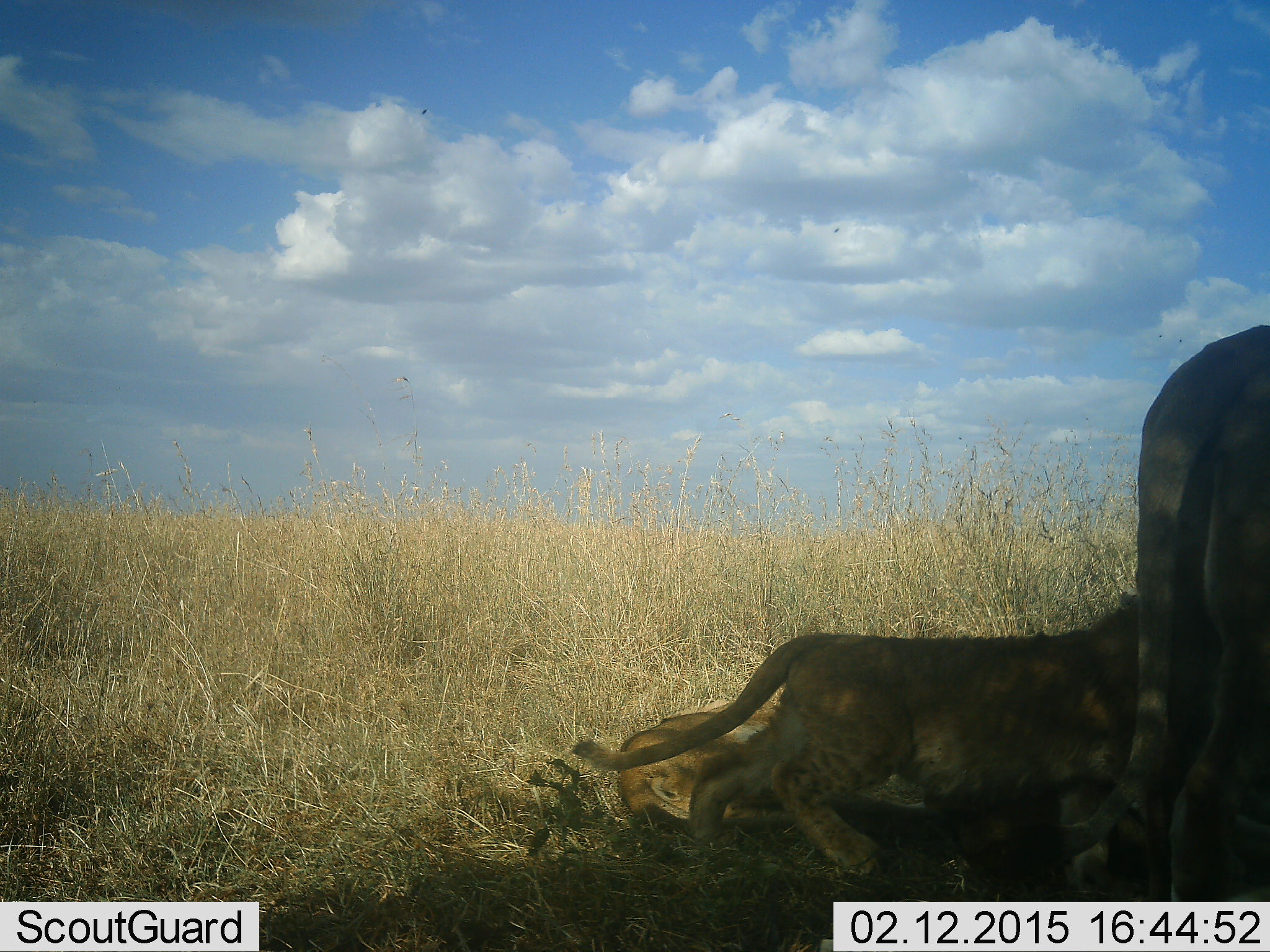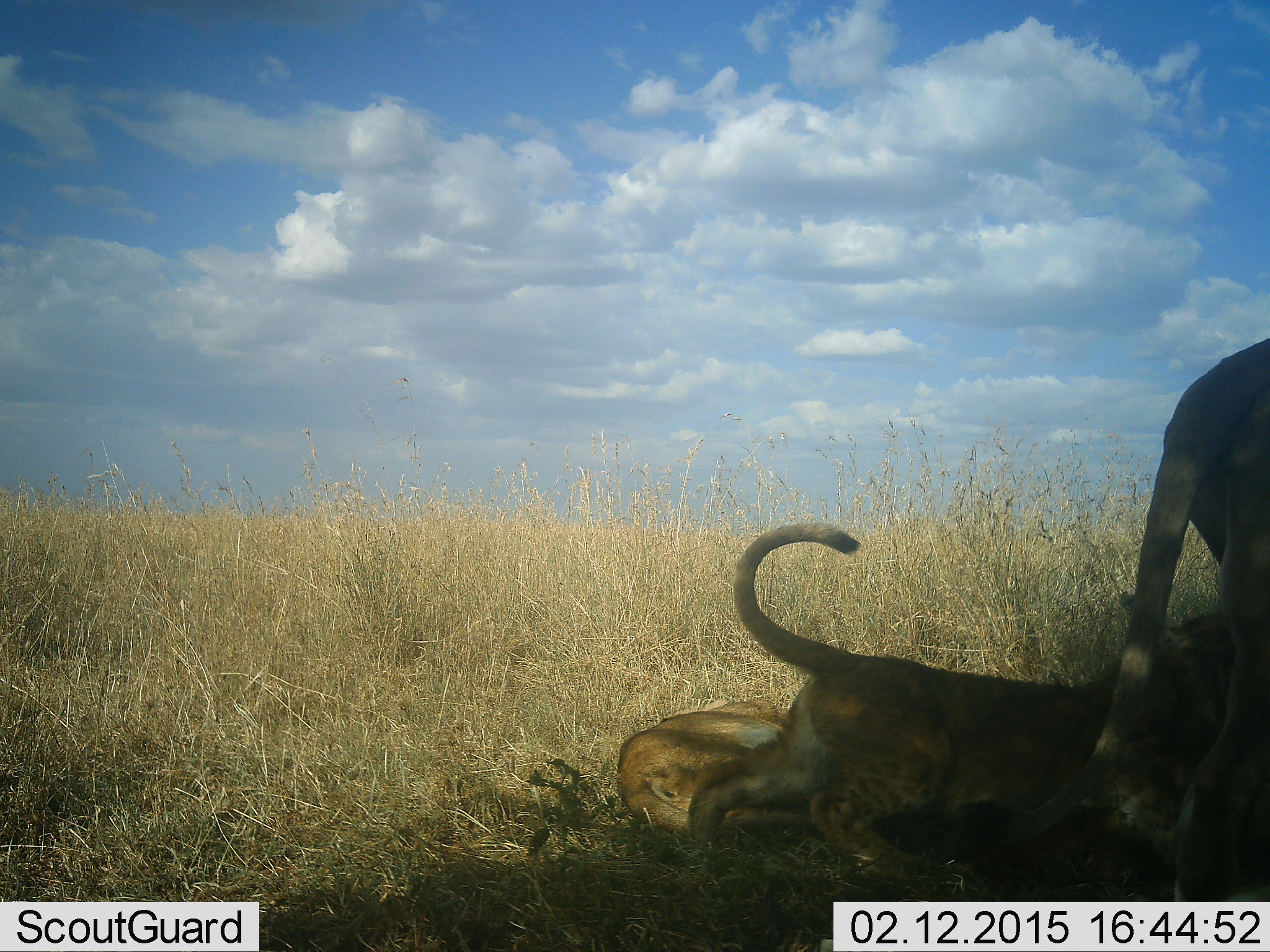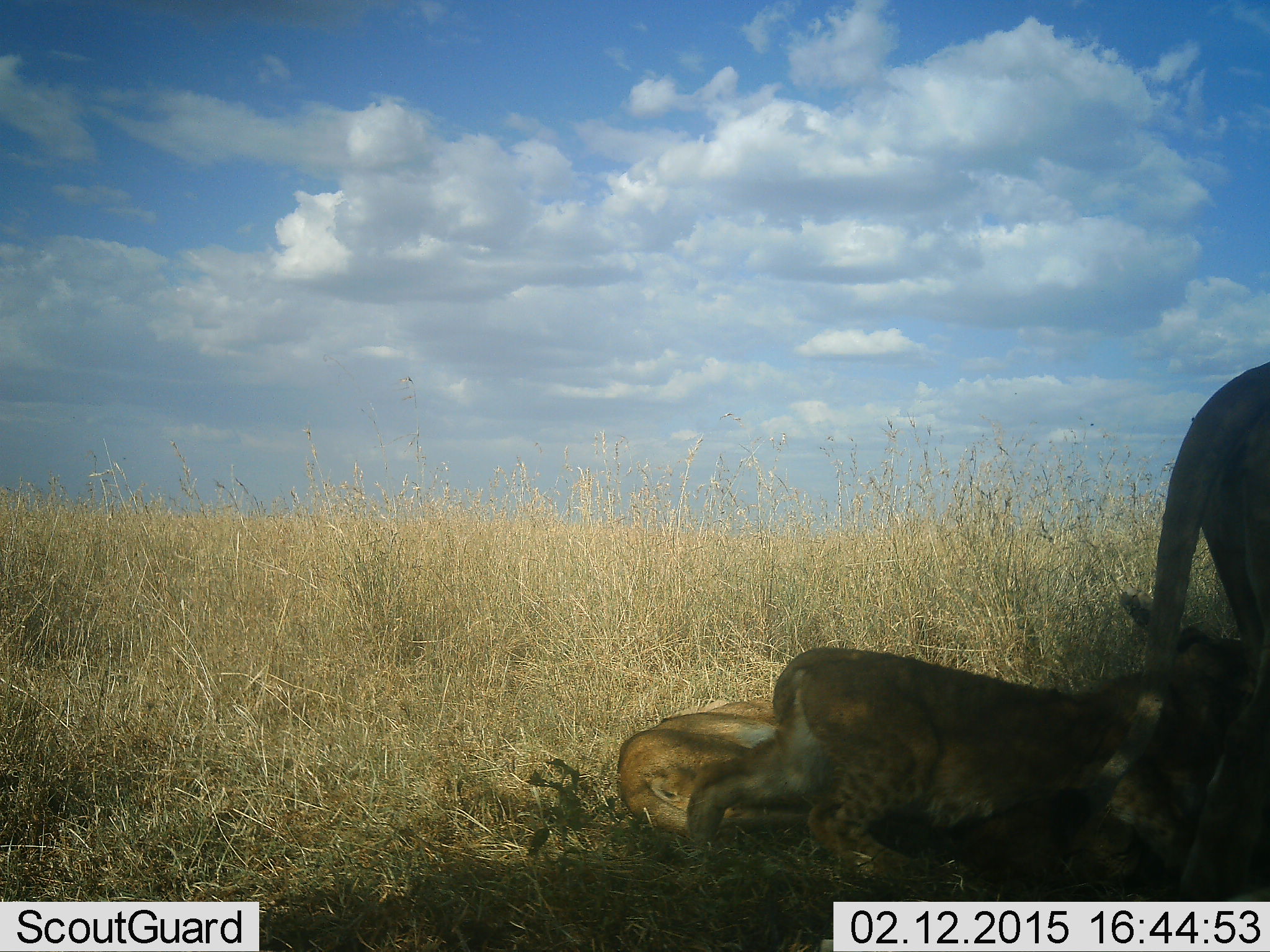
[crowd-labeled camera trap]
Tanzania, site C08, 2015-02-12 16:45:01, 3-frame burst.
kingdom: Animalia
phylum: Chordata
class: Mammalia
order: Carnivora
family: Felidae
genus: Panthera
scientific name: Panthera leo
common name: lion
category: lionfemale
Lionfemale (lion) (Panthera leo), count 3. Behavior (volunteer vote fractions): standing 50%, resting 90%, moving 30%, interacting 60%. Young present (vote fraction): 60%. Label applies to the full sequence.